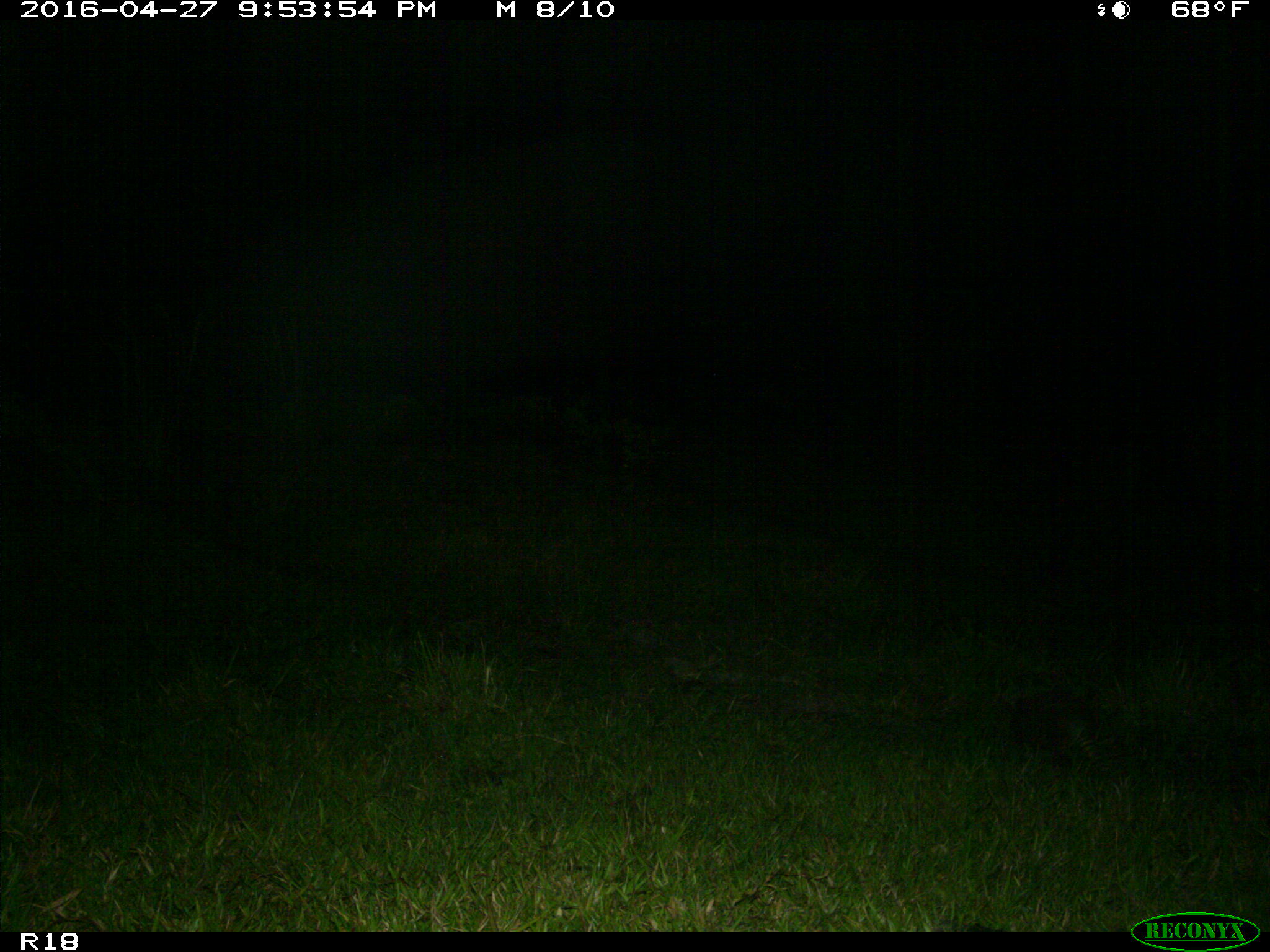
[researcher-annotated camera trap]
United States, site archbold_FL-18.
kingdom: Animalia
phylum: Chordata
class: Mammalia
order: Cingulata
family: Dasypodidae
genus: Dasypus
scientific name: Dasypus novemcinctus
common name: nine-banded armadillo